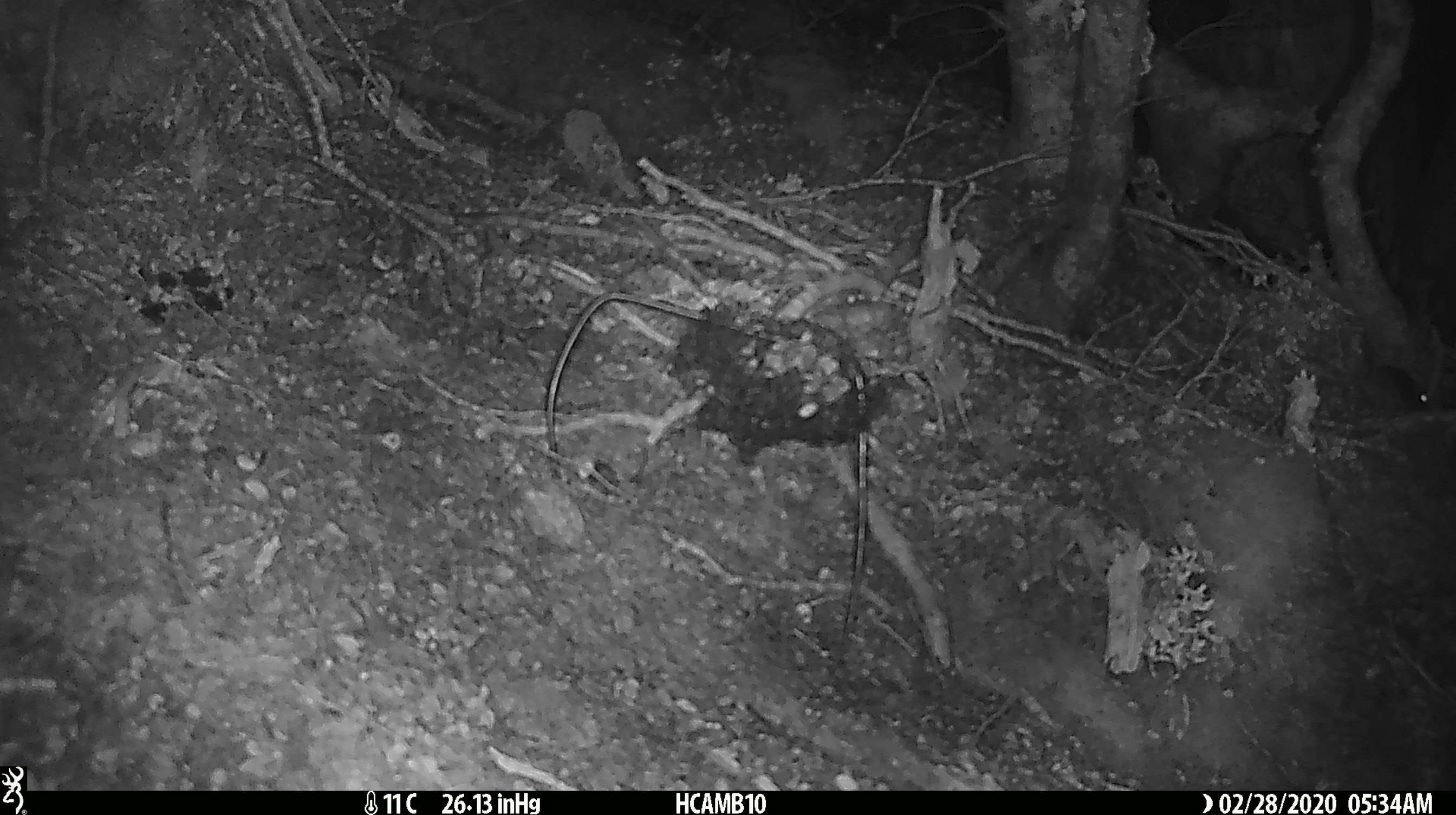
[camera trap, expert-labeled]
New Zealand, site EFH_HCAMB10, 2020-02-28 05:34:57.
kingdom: Animalia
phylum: Chordata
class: Mammalia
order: Rodentia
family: Muridae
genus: Mus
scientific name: Mus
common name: mouse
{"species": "mouse (Mus)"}